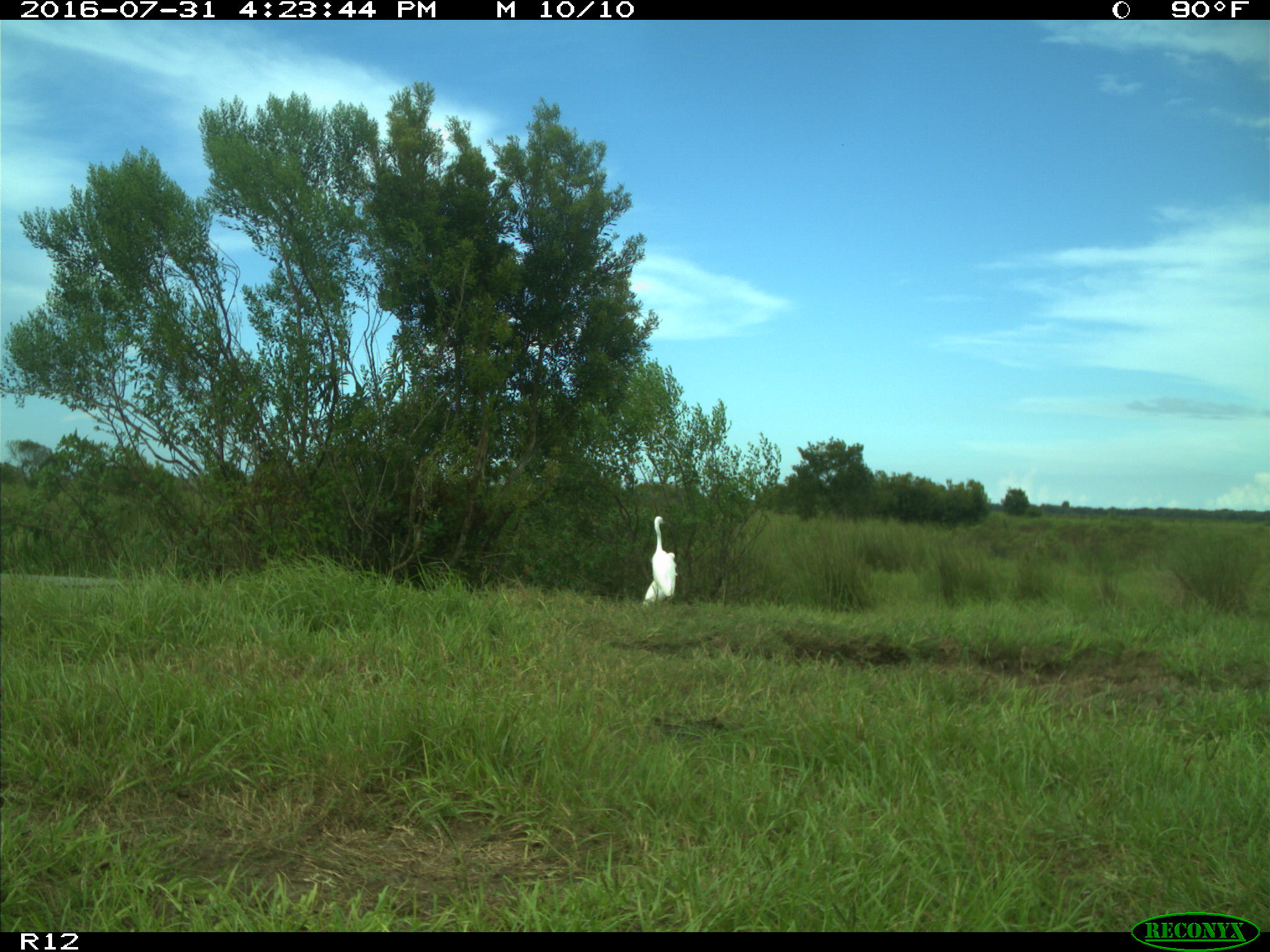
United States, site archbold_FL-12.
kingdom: Animalia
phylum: Chordata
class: Aves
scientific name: Aves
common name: birds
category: unidentified bird